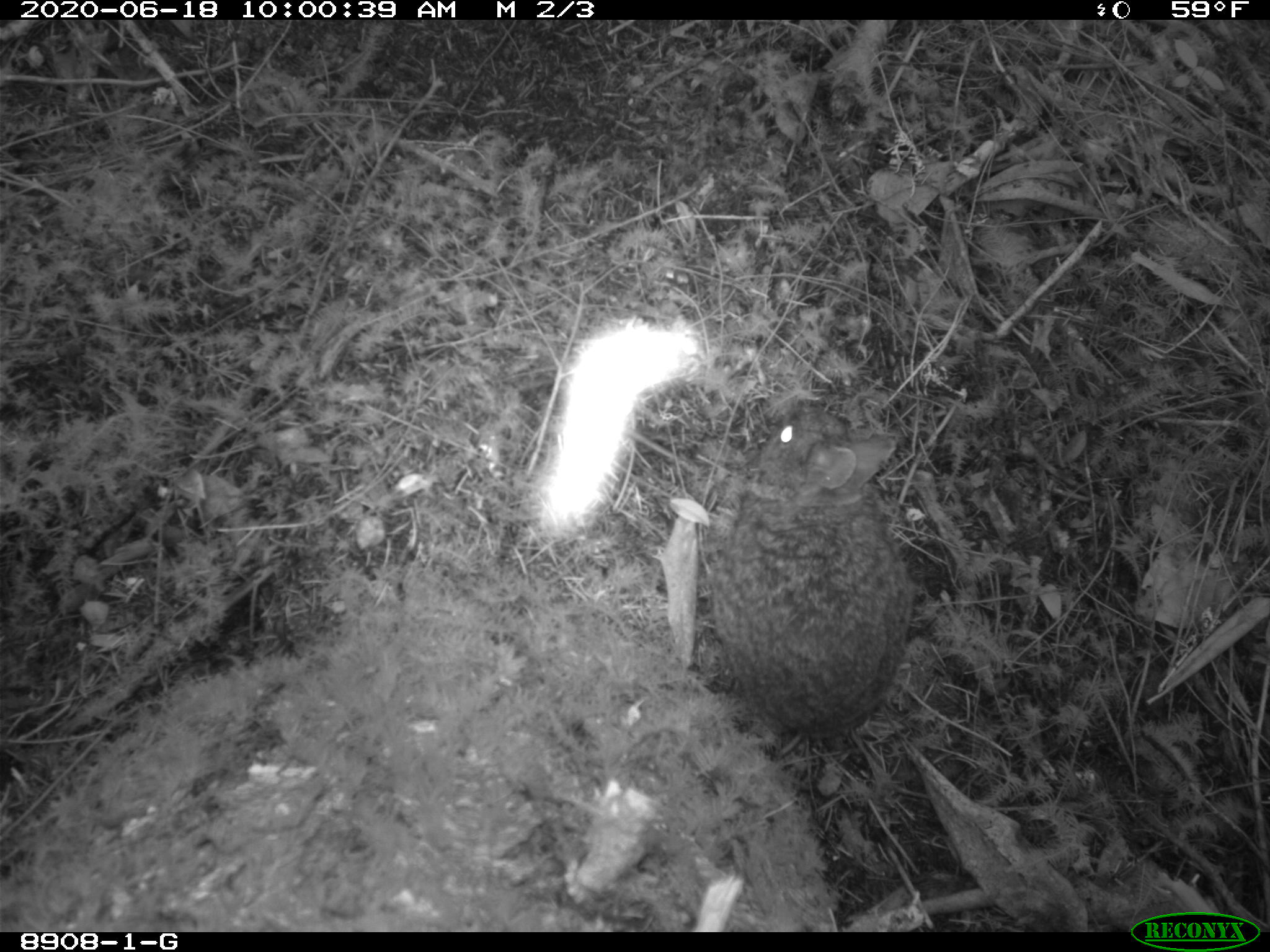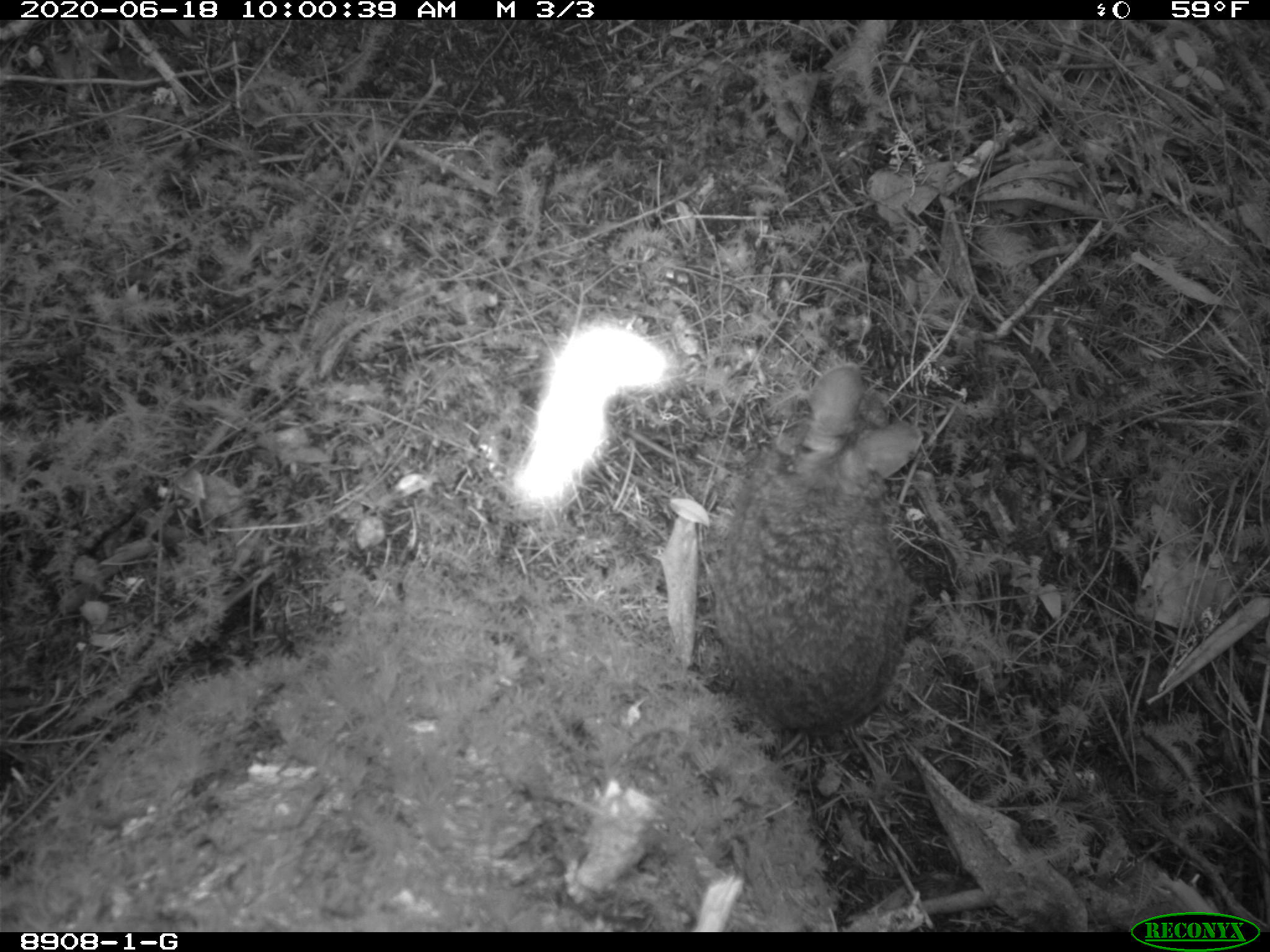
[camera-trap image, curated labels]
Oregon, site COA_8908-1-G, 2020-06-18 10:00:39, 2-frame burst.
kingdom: Animalia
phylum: Chordata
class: Mammalia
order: Lagomorpha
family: Leporidae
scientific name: Leporidae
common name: hares and rabbits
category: leporidae family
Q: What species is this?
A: Leporidae family (hares and rabbits) (Leporidae).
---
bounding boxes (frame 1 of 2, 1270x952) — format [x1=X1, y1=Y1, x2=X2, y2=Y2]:
leporidae family: [x1=697, y1=404, x2=920, y2=776]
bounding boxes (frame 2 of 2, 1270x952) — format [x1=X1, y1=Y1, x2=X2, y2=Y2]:
leporidae family: [x1=695, y1=348, x2=913, y2=750]